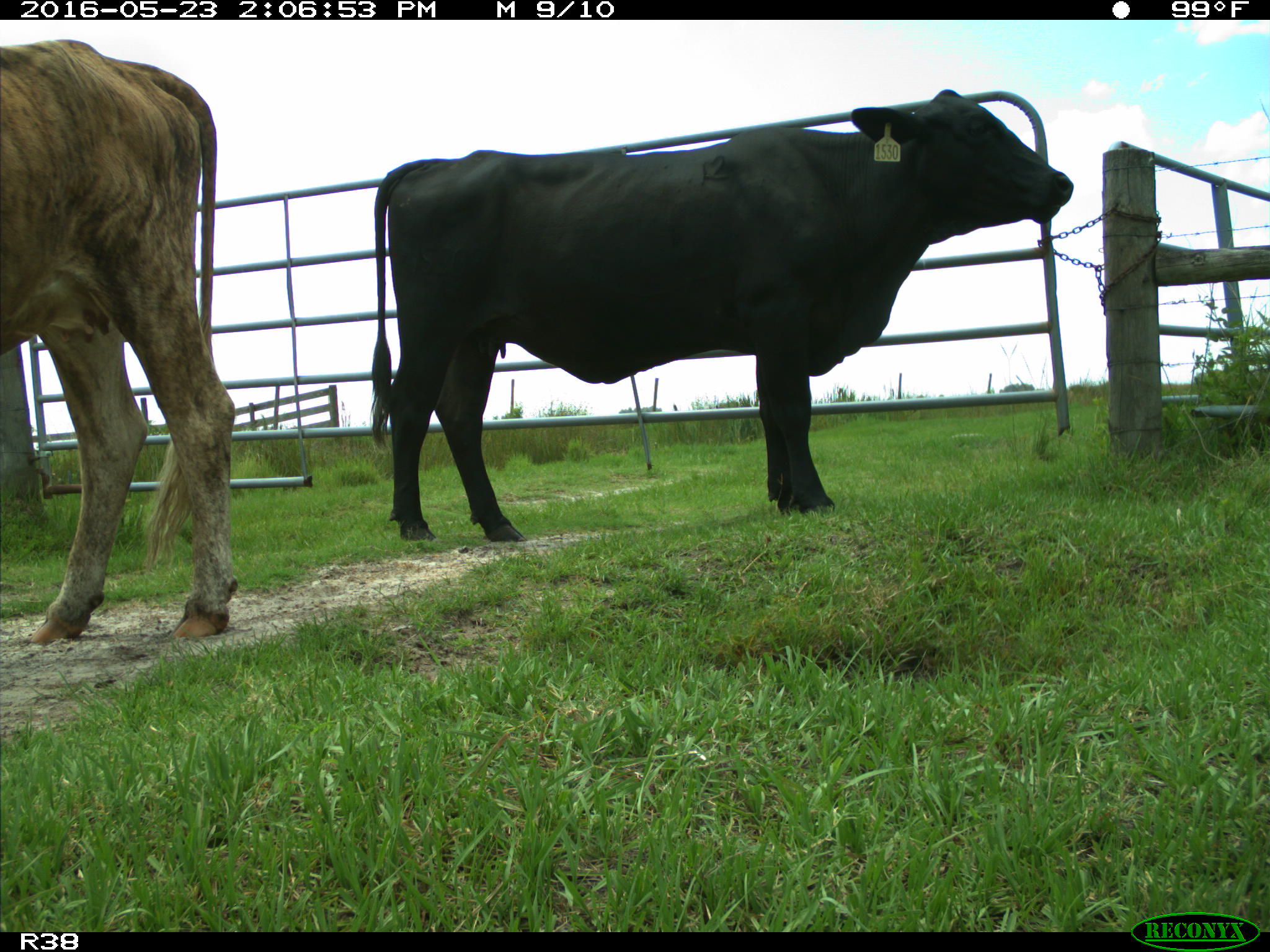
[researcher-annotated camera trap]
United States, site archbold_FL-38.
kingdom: Animalia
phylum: Chordata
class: Mammalia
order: Artiodactyla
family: Bovidae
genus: Bos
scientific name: Bos taurus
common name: domestic cow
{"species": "Bos taurus (domestic cow)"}